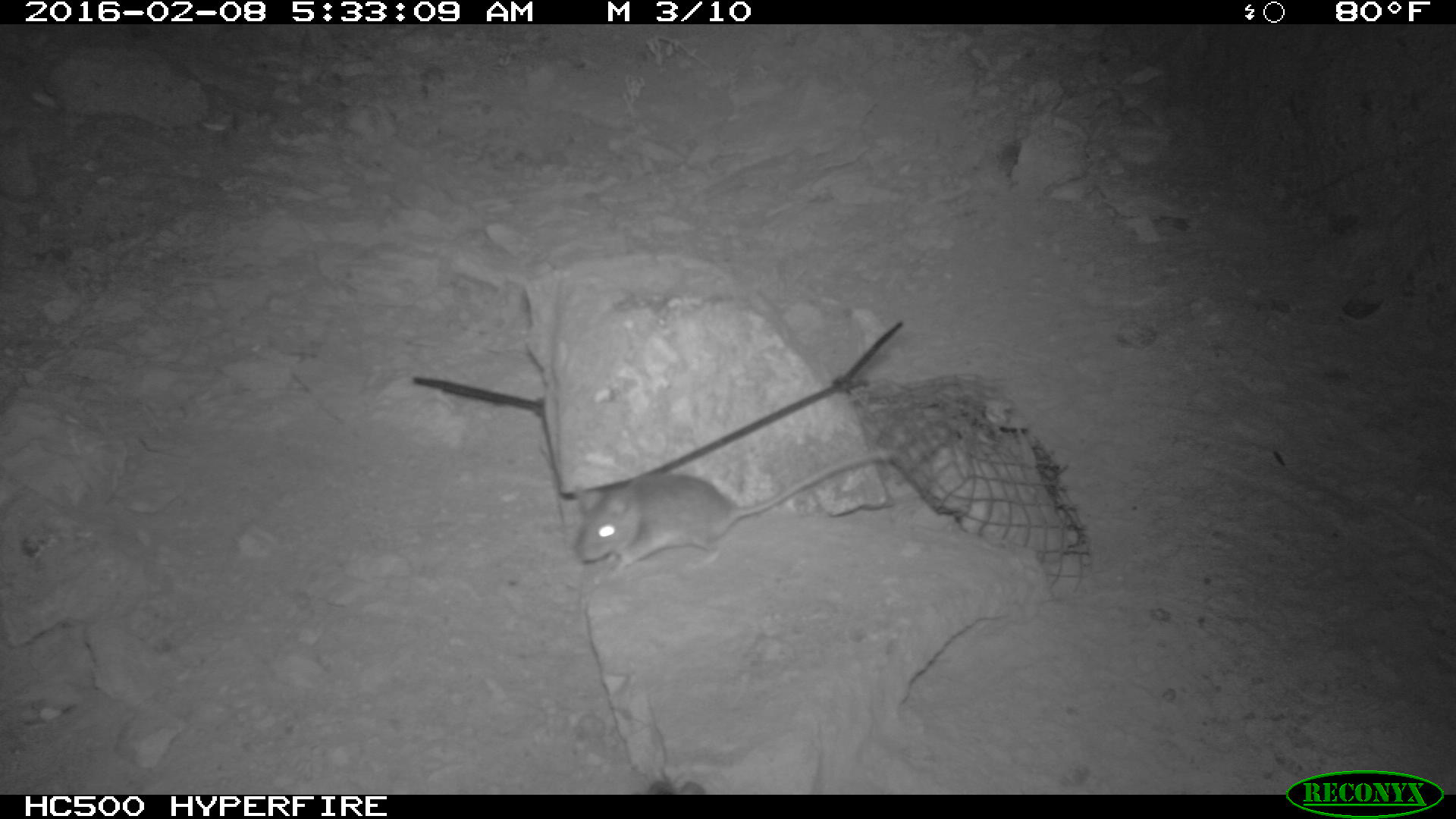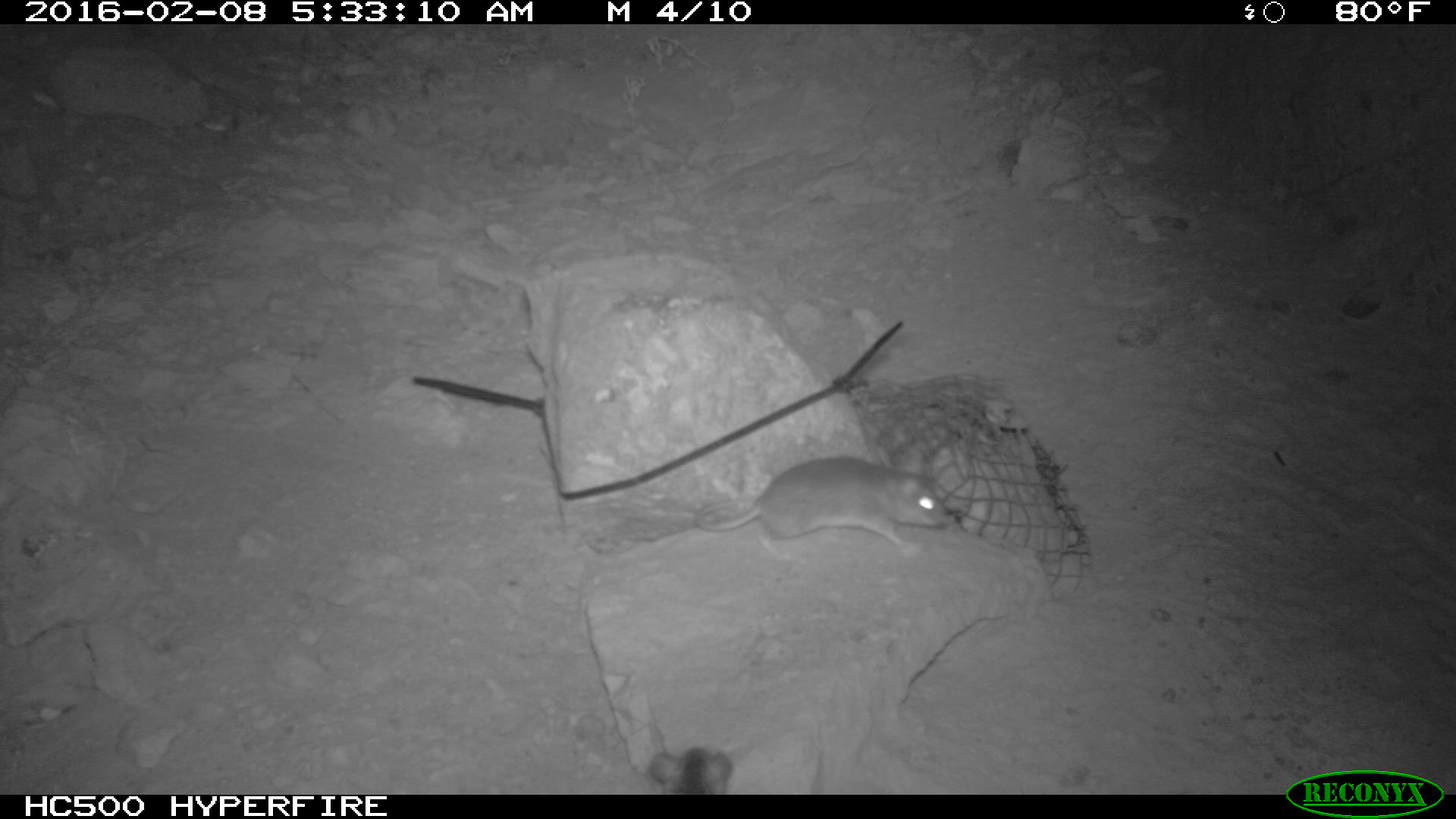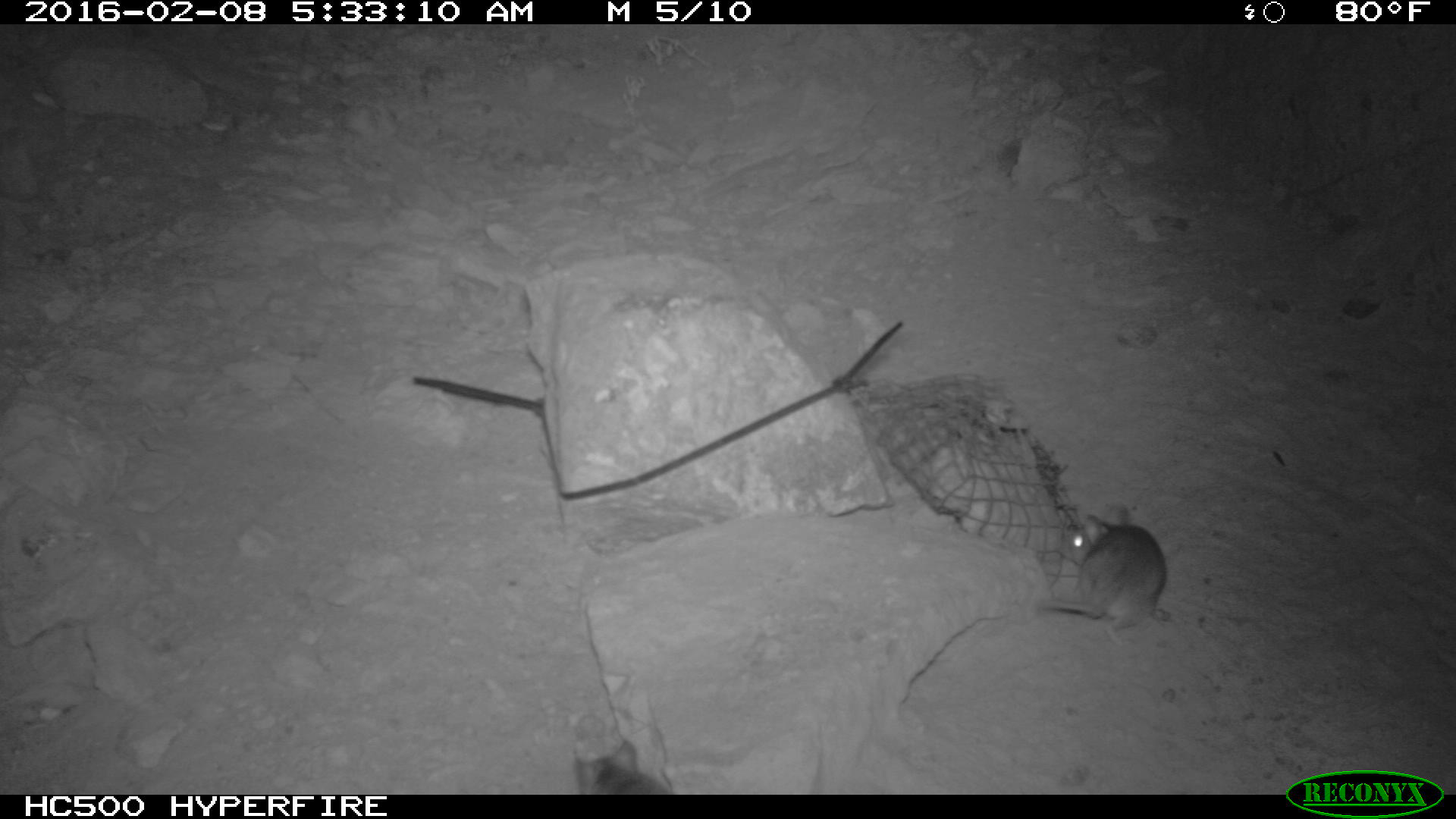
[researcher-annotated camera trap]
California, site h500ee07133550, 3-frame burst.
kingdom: Animalia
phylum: Chordata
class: Mammalia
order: Rodentia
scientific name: Rodentia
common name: rodent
Rodent (Rodentia).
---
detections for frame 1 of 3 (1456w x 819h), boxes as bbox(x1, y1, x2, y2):
rodent: bbox(573, 443, 900, 583)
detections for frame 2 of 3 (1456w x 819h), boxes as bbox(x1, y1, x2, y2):
rodent: bbox(692, 457, 949, 554); bbox(648, 746, 732, 795)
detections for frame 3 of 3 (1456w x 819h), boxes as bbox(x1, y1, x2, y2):
rodent: bbox(1043, 502, 1166, 647); bbox(574, 740, 669, 792)